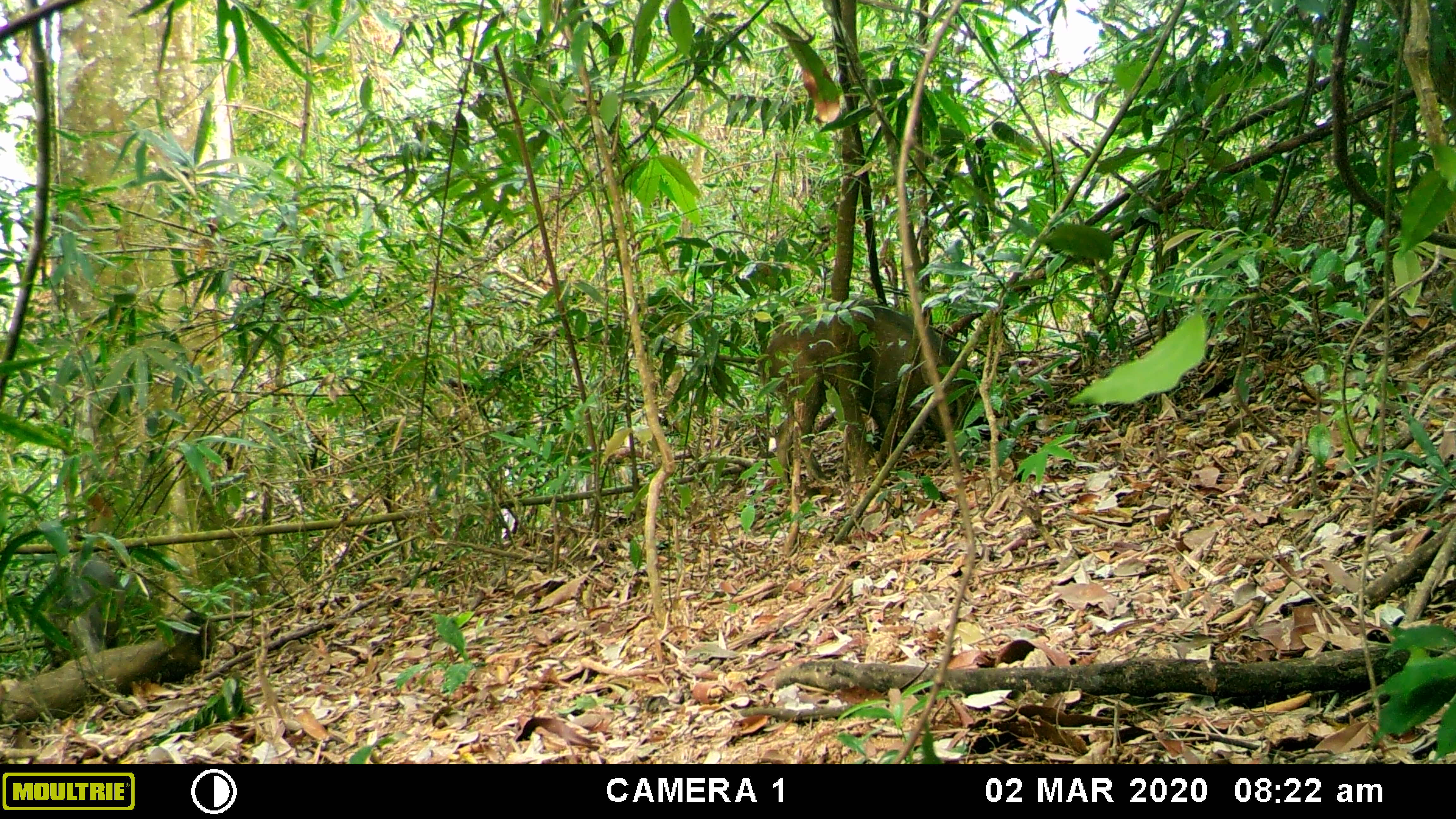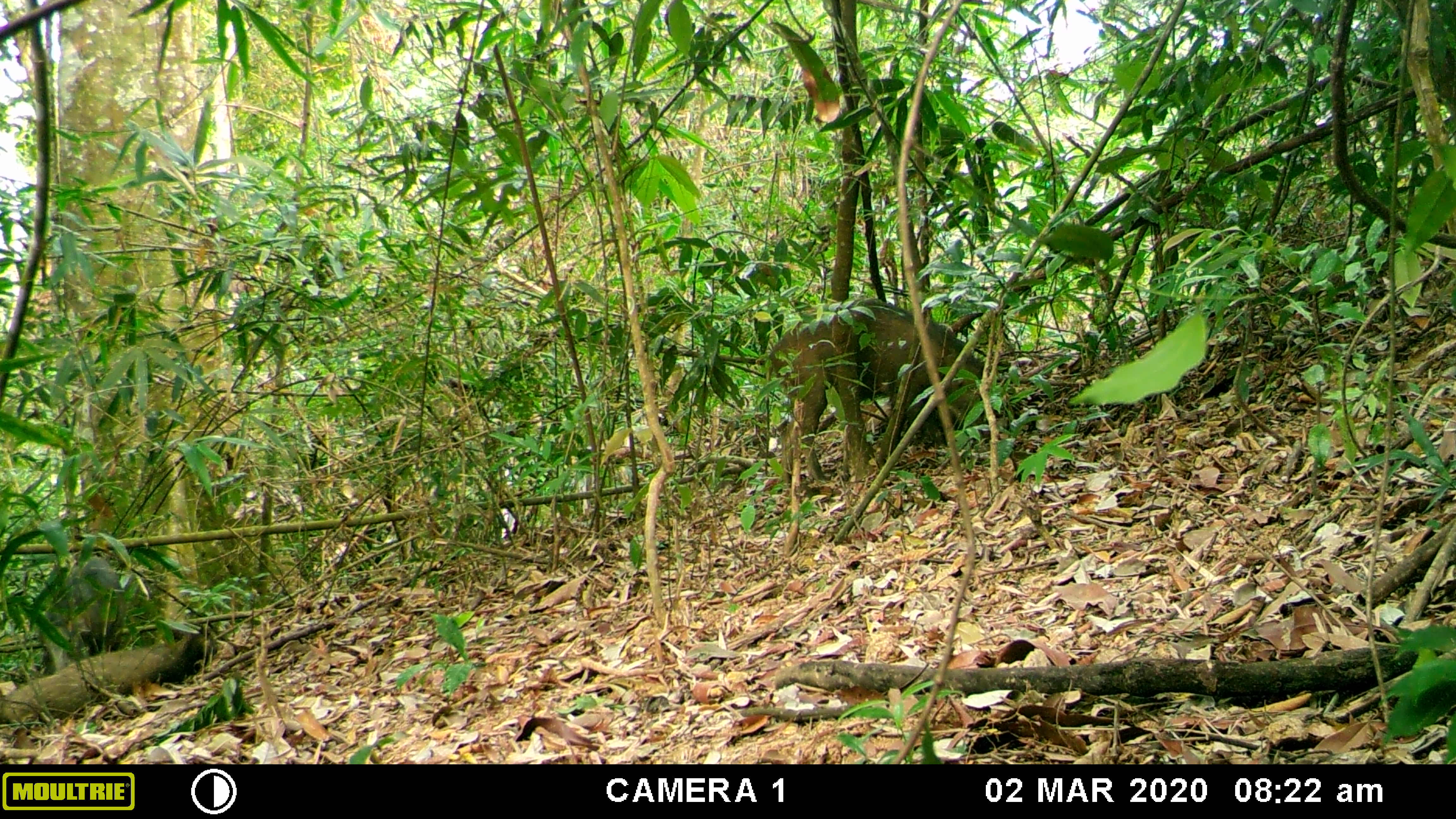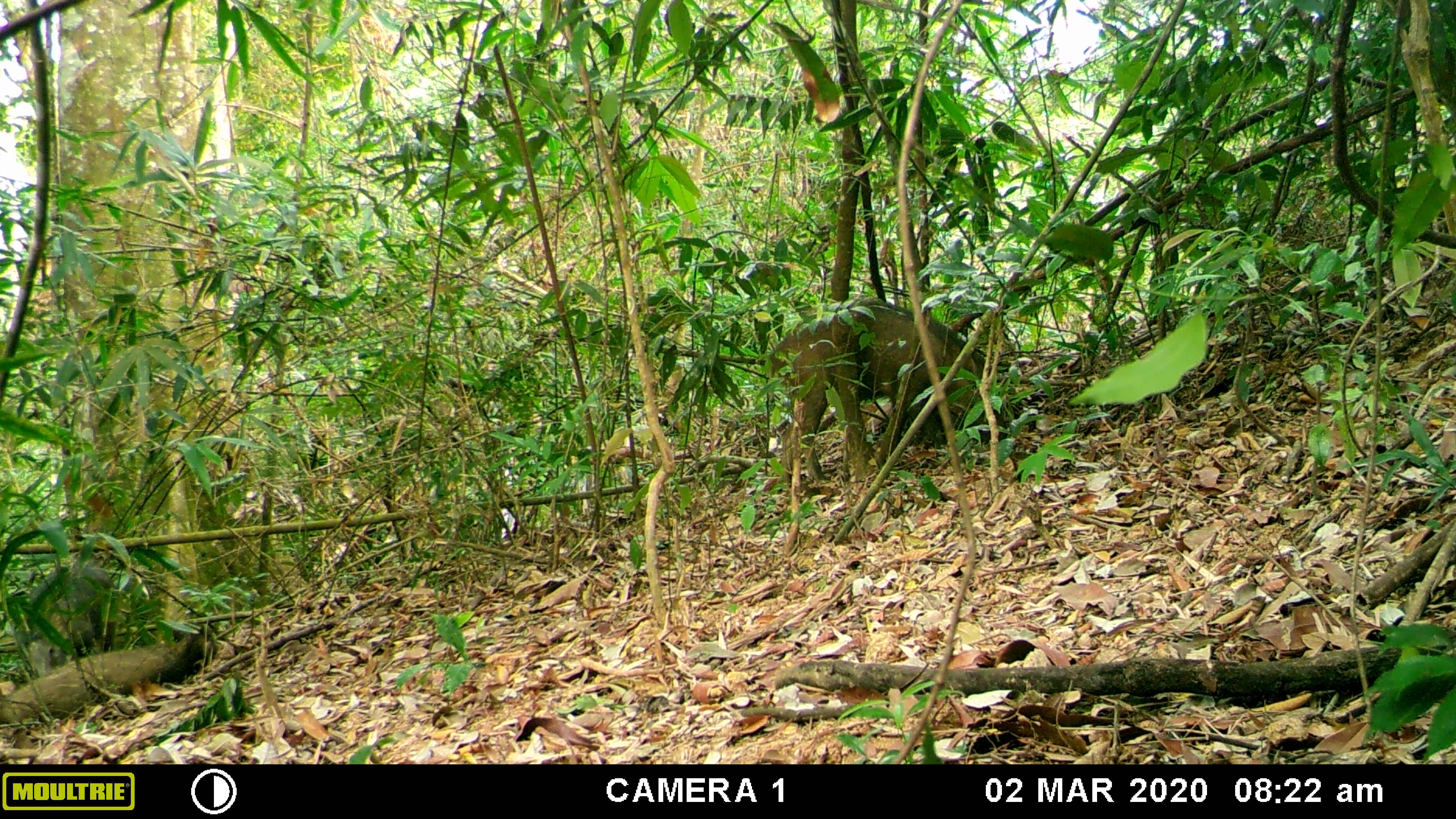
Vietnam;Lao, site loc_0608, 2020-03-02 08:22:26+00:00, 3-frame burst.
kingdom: Animalia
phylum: Chordata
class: Mammalia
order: Artiodactyla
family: Suidae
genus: Sus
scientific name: Sus scrofa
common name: eurasian wild pig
Eurasian wild pig (Sus scrofa). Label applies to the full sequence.